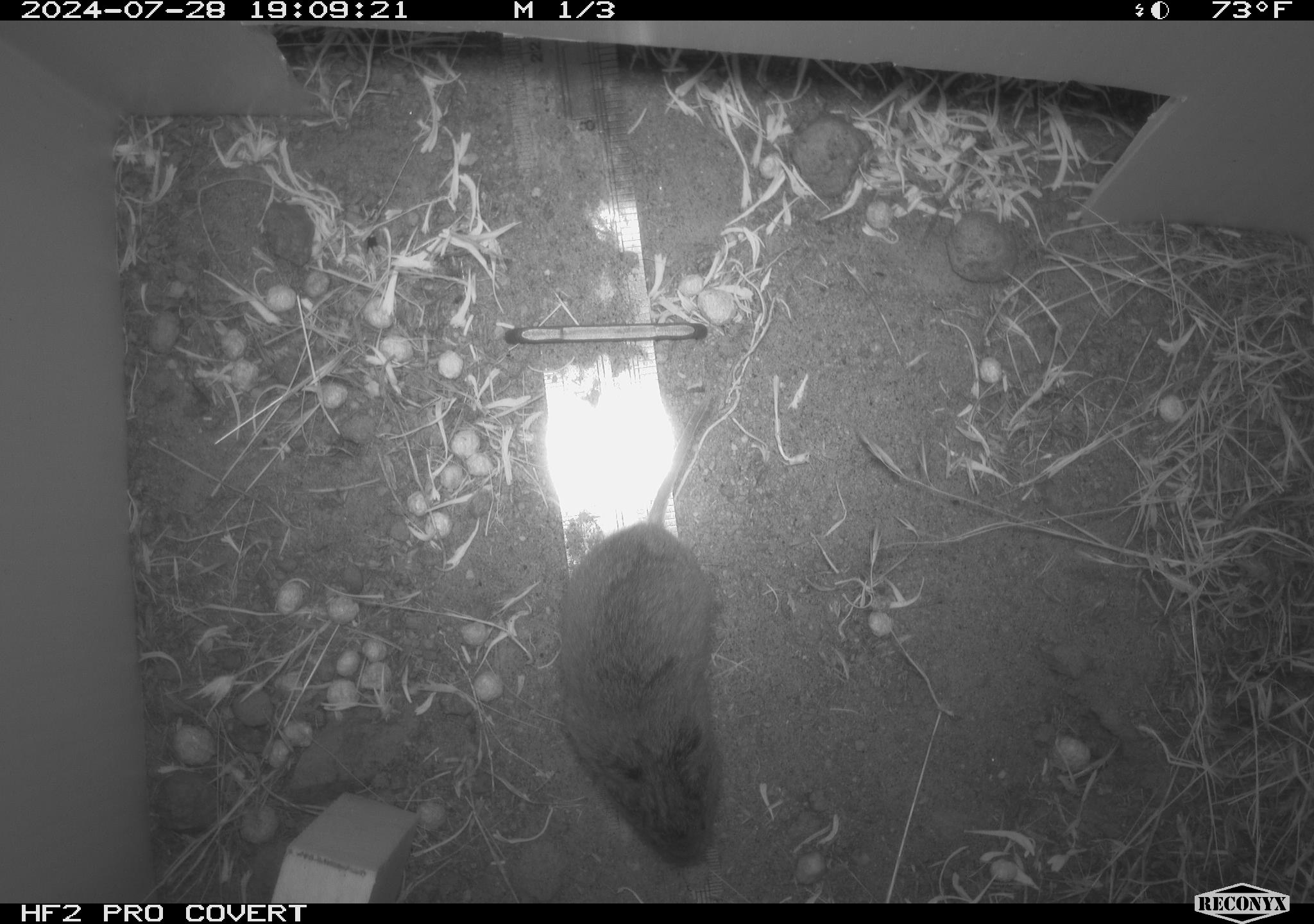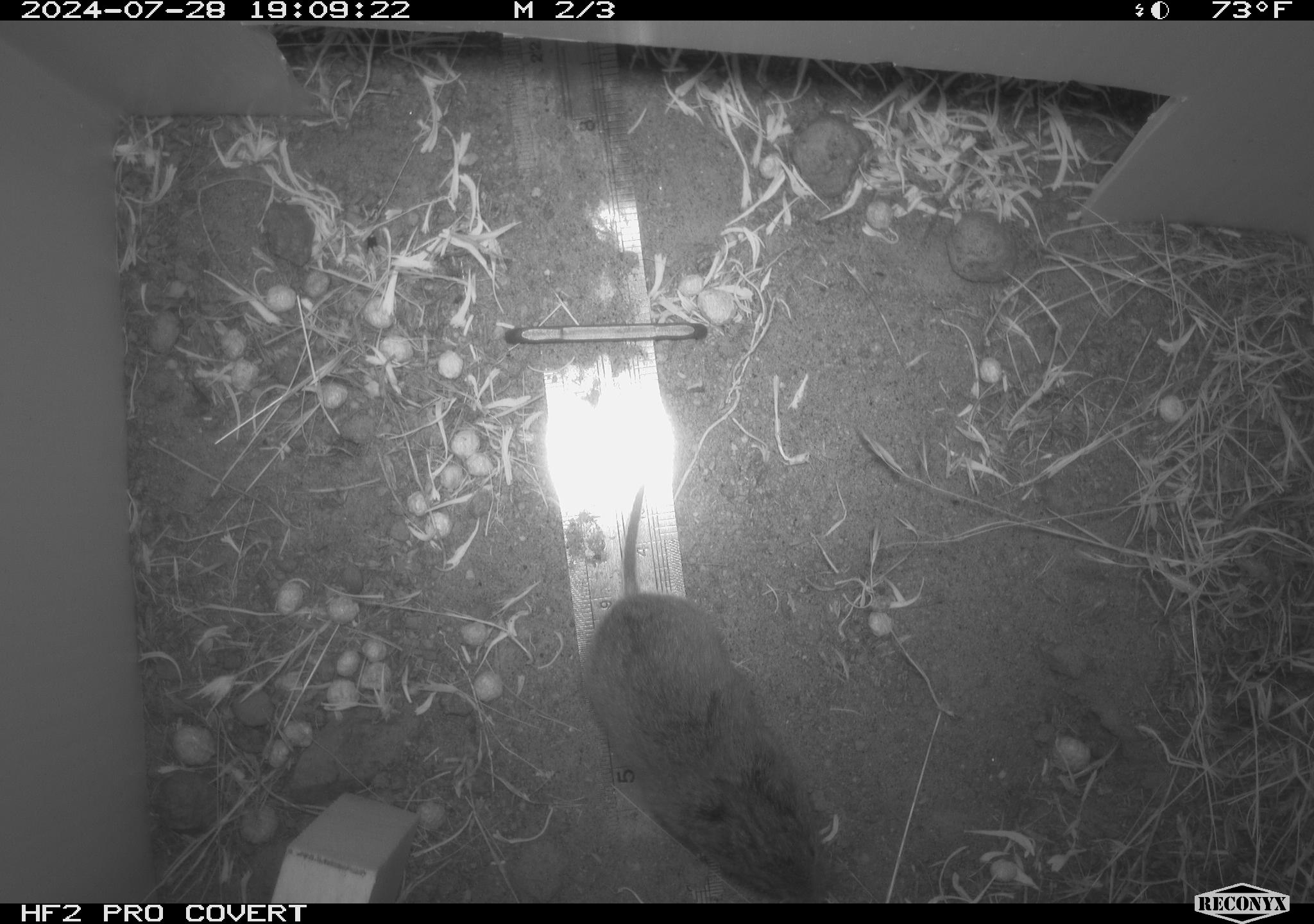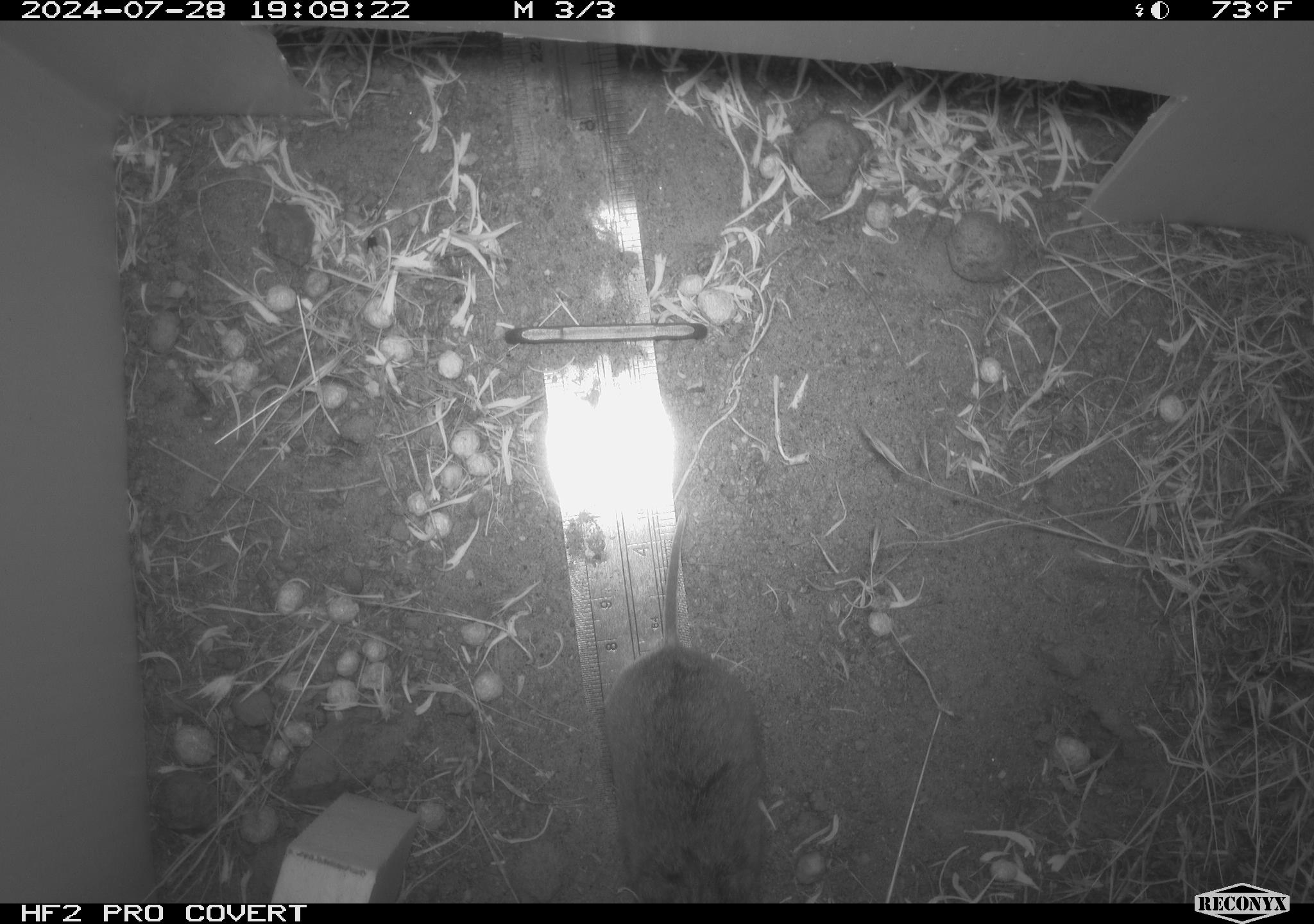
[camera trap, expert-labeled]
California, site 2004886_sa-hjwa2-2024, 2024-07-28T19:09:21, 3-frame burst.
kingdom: Animalia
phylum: Chordata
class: Mammalia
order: Rodentia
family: Cricetidae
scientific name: Cricetidae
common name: hamsters, voles, lemmings, and allies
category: cricetidae family